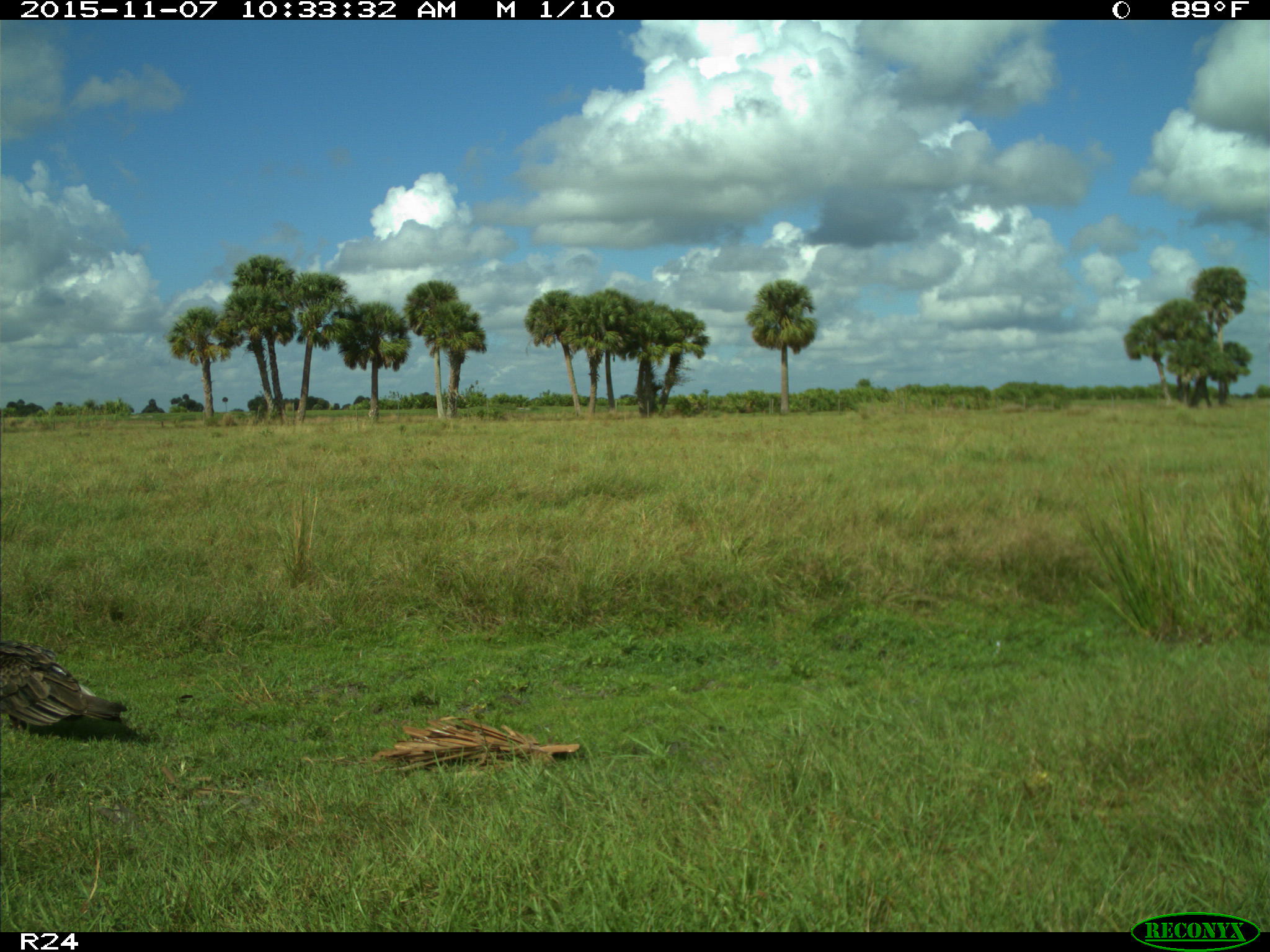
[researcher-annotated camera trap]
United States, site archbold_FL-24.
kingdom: Animalia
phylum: Chordata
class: Aves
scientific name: Aves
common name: birds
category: unidentified bird